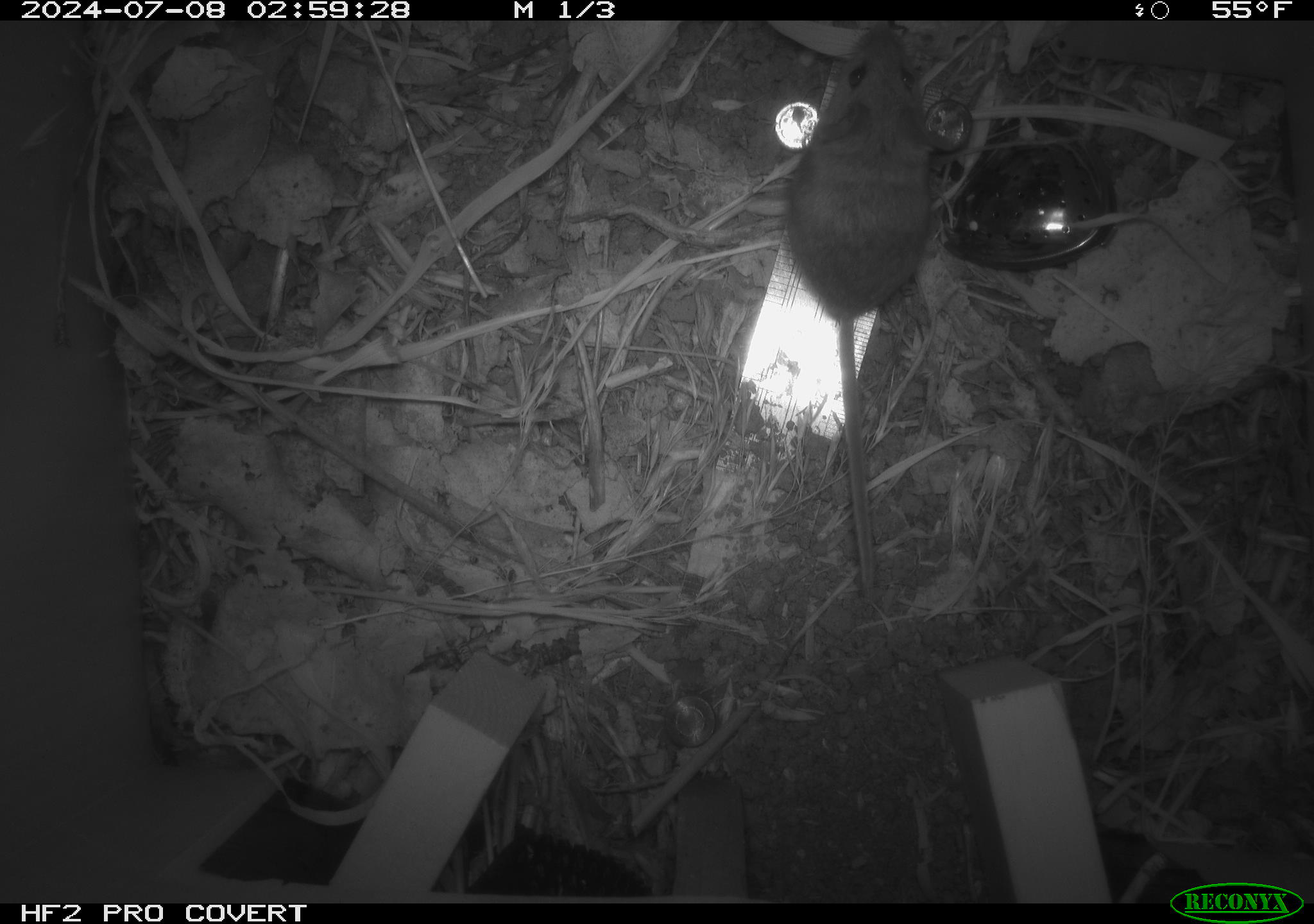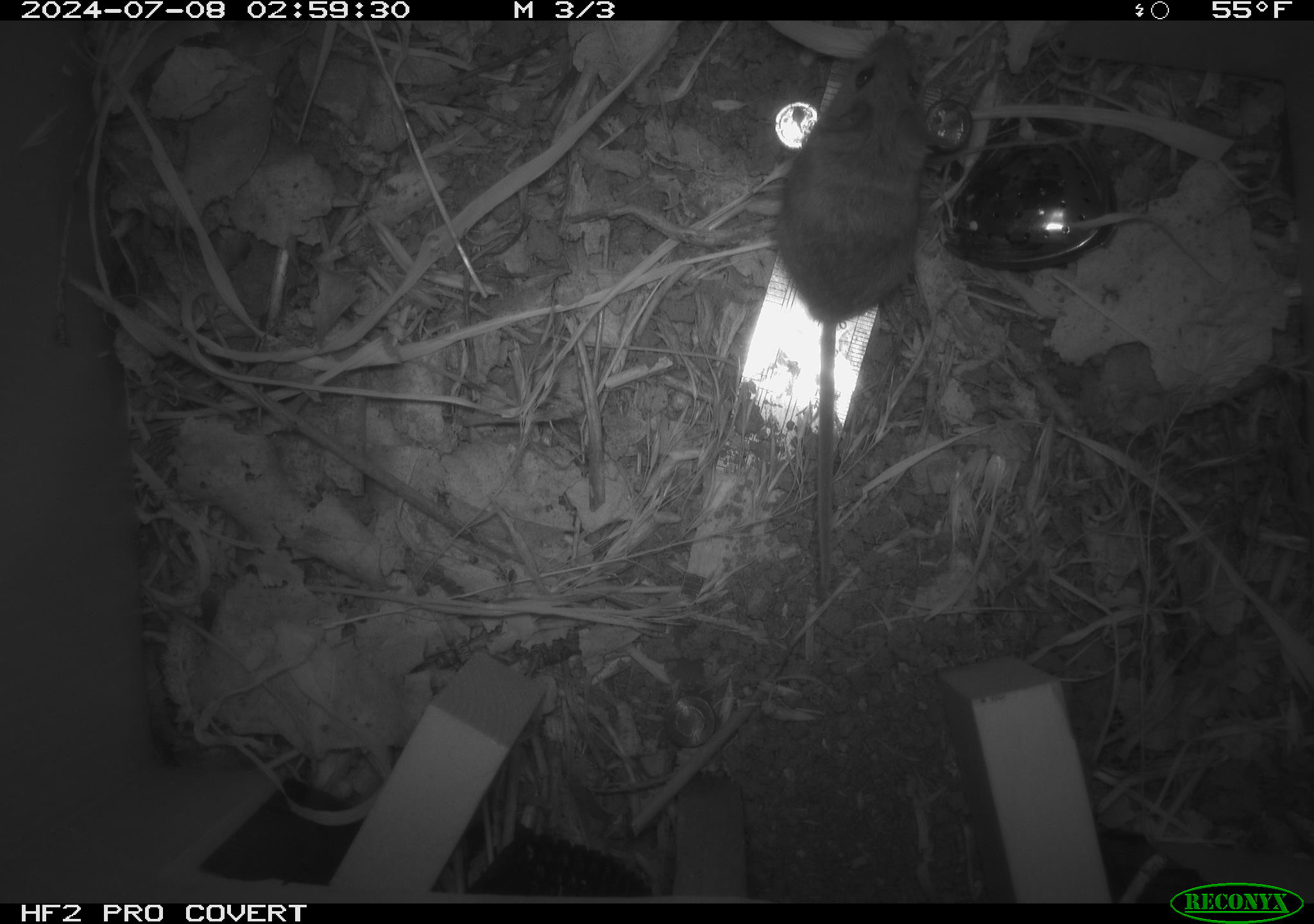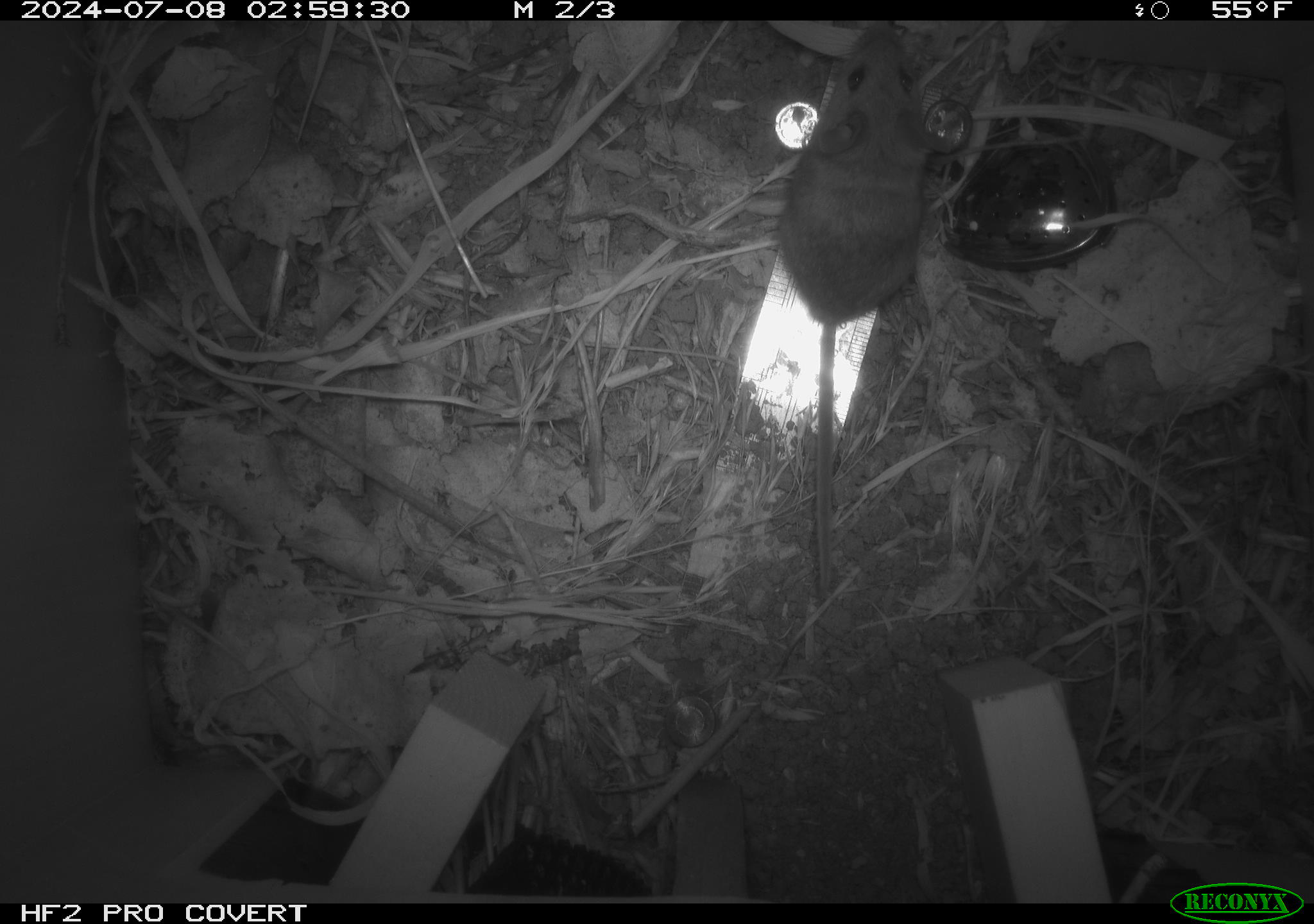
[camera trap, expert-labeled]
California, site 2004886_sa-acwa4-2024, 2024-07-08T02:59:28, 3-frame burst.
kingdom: Animalia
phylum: Chordata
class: Mammalia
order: Rodentia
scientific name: Rodentia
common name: mouse species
Mouse species (Rodentia).